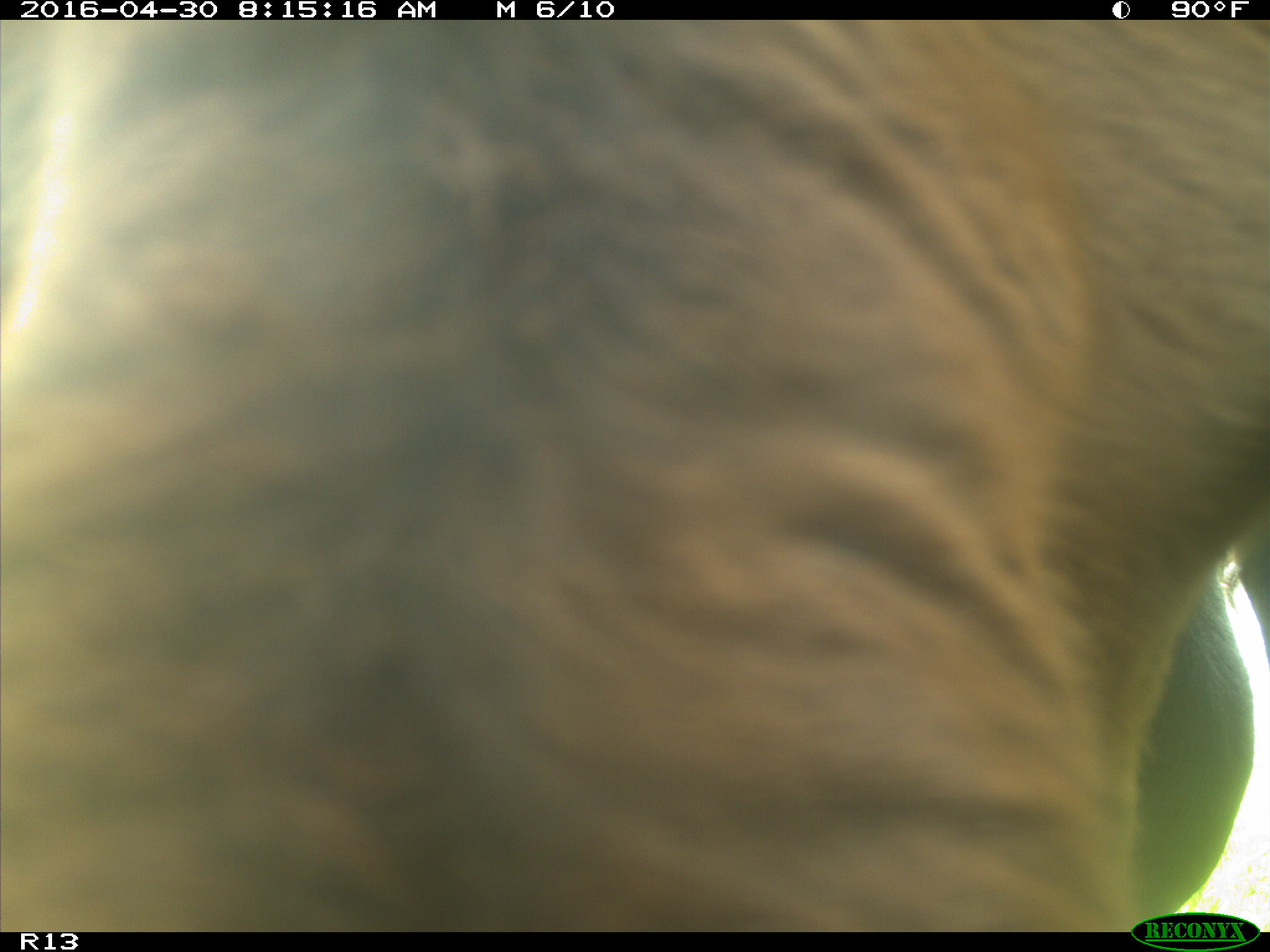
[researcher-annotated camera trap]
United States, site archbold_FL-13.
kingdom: Animalia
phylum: Chordata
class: Mammalia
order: Artiodactyla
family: Bovidae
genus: Bos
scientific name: Bos taurus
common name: domestic cow